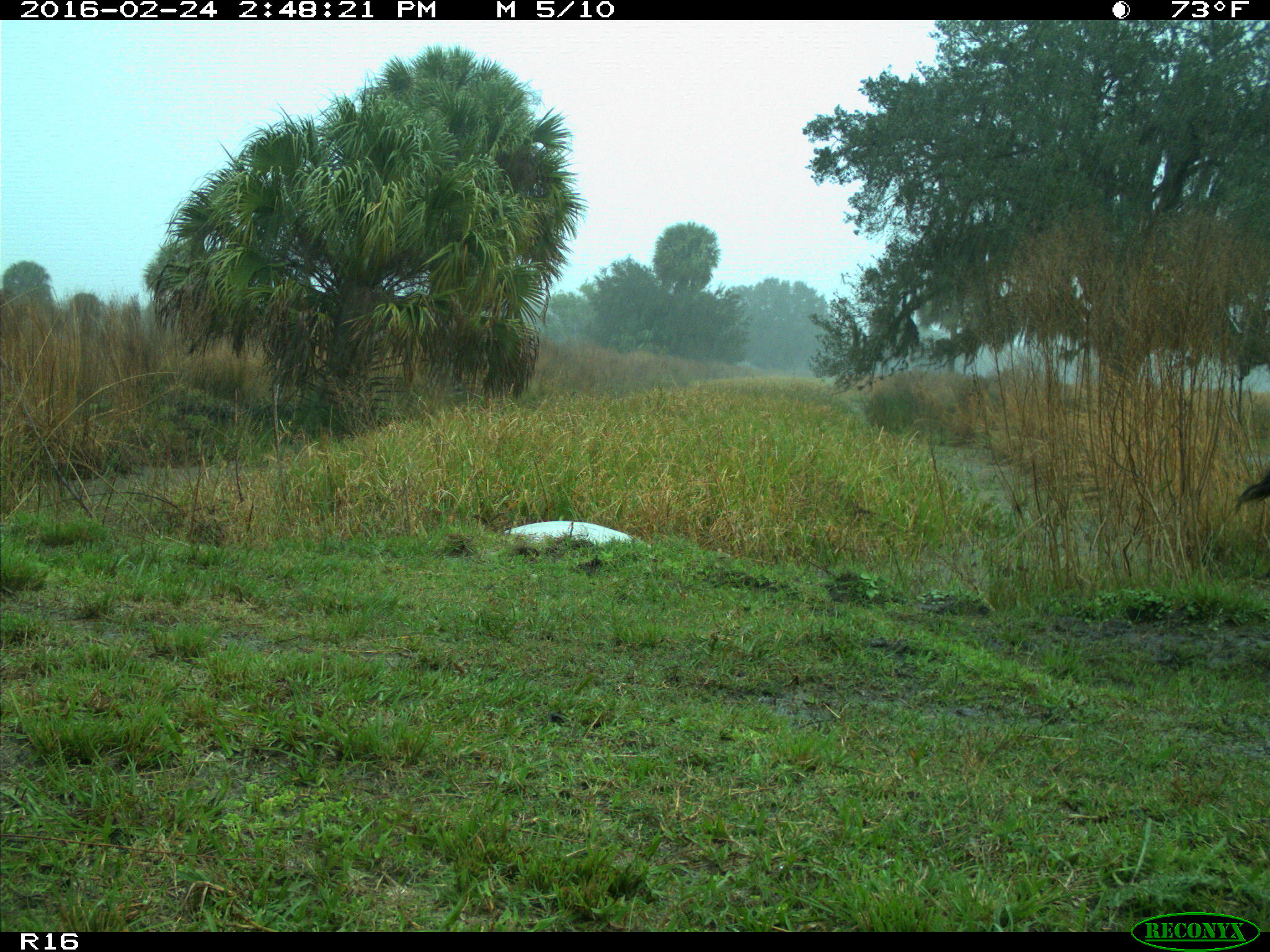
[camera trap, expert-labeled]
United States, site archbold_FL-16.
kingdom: Animalia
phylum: Chordata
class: Mammalia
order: Artiodactyla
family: Bovidae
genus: Bos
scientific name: Bos taurus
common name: domestic cow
Bos taurus (domestic cow).